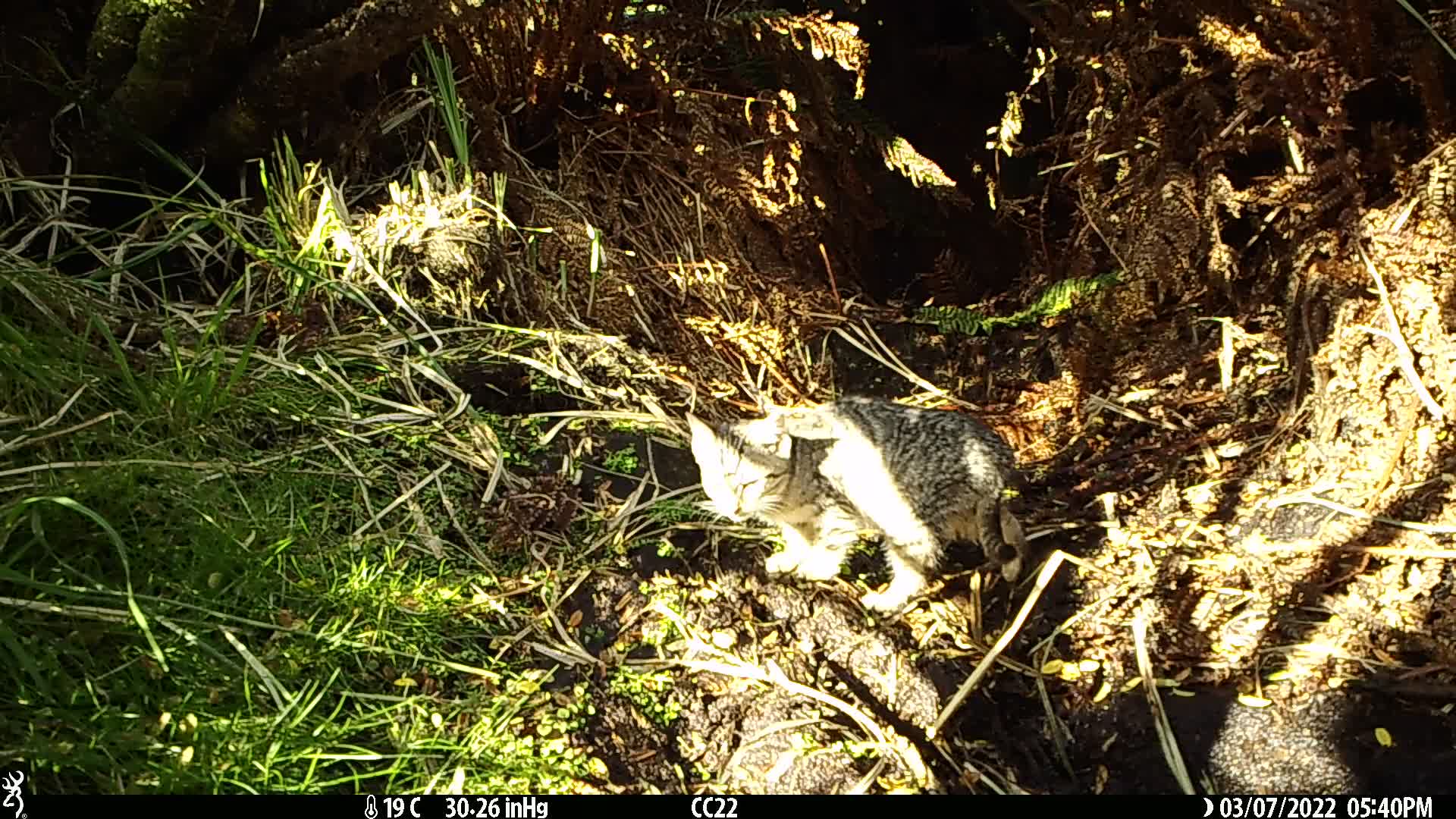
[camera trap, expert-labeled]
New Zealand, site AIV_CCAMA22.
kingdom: Animalia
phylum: Chordata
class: Mammalia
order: Carnivora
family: Felidae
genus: Felis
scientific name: Felis catus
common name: domestic cat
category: cat